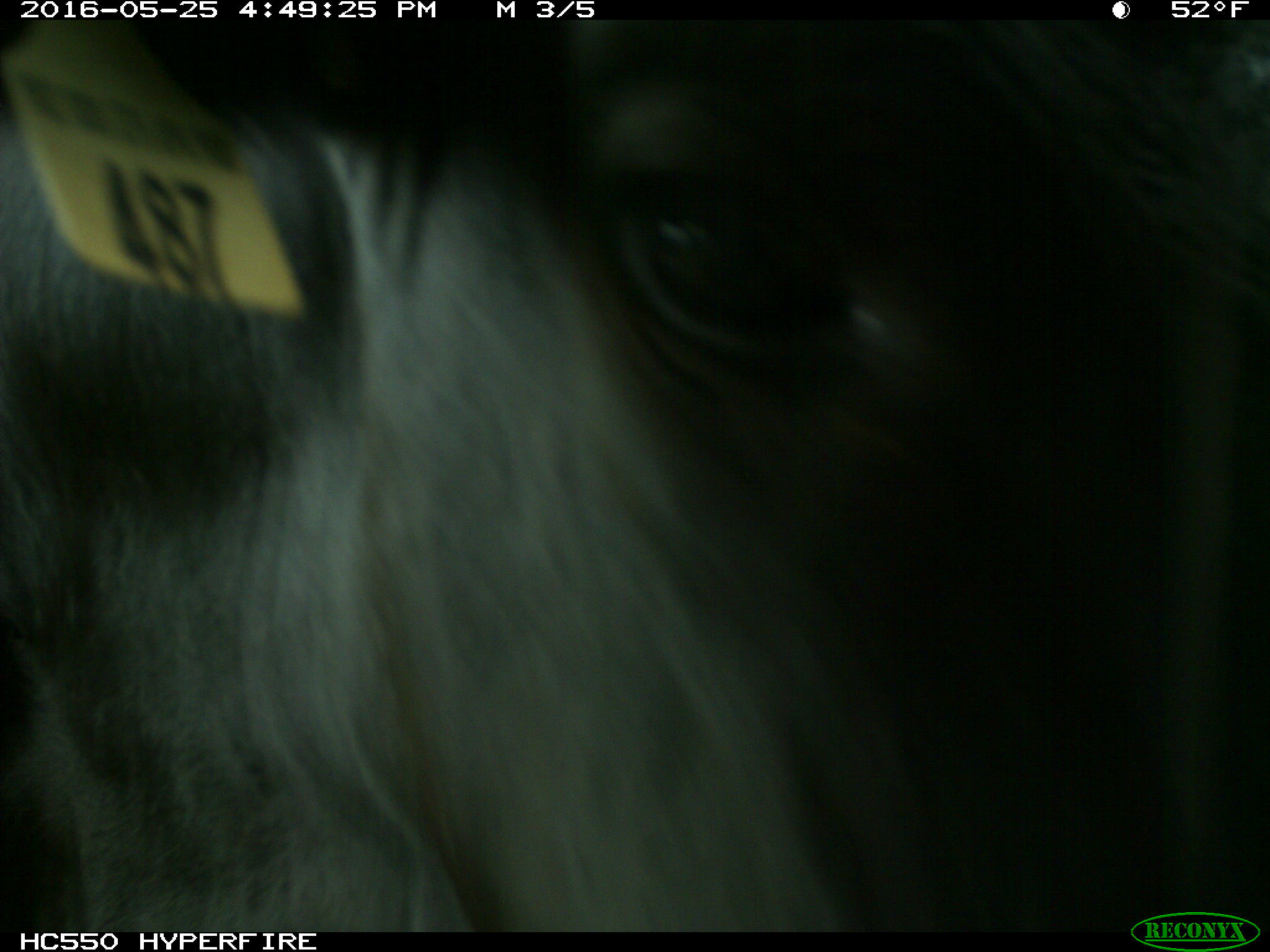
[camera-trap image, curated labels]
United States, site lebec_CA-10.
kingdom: Animalia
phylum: Chordata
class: Mammalia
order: Artiodactyla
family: Bovidae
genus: Bos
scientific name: Bos taurus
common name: domestic cow